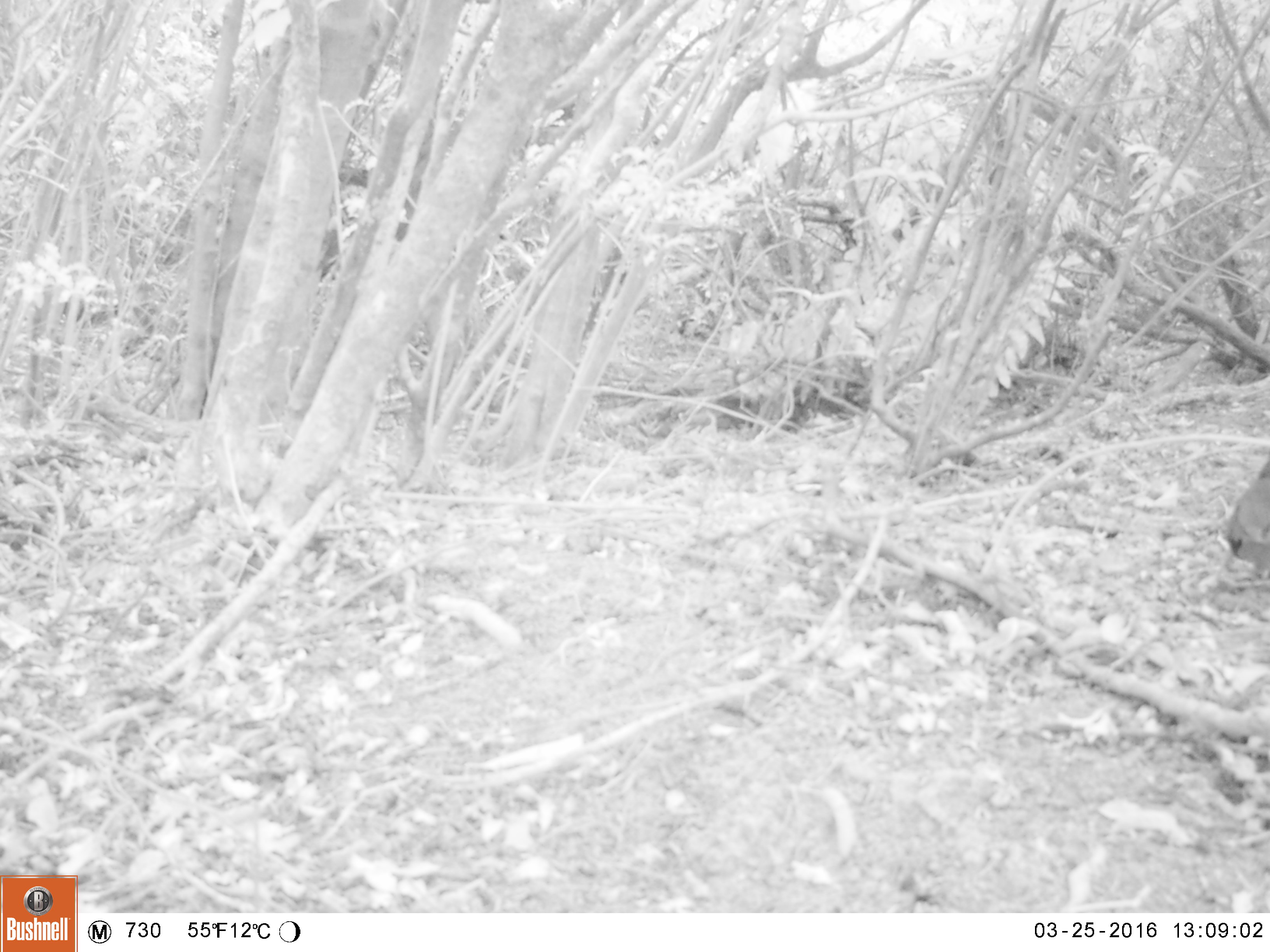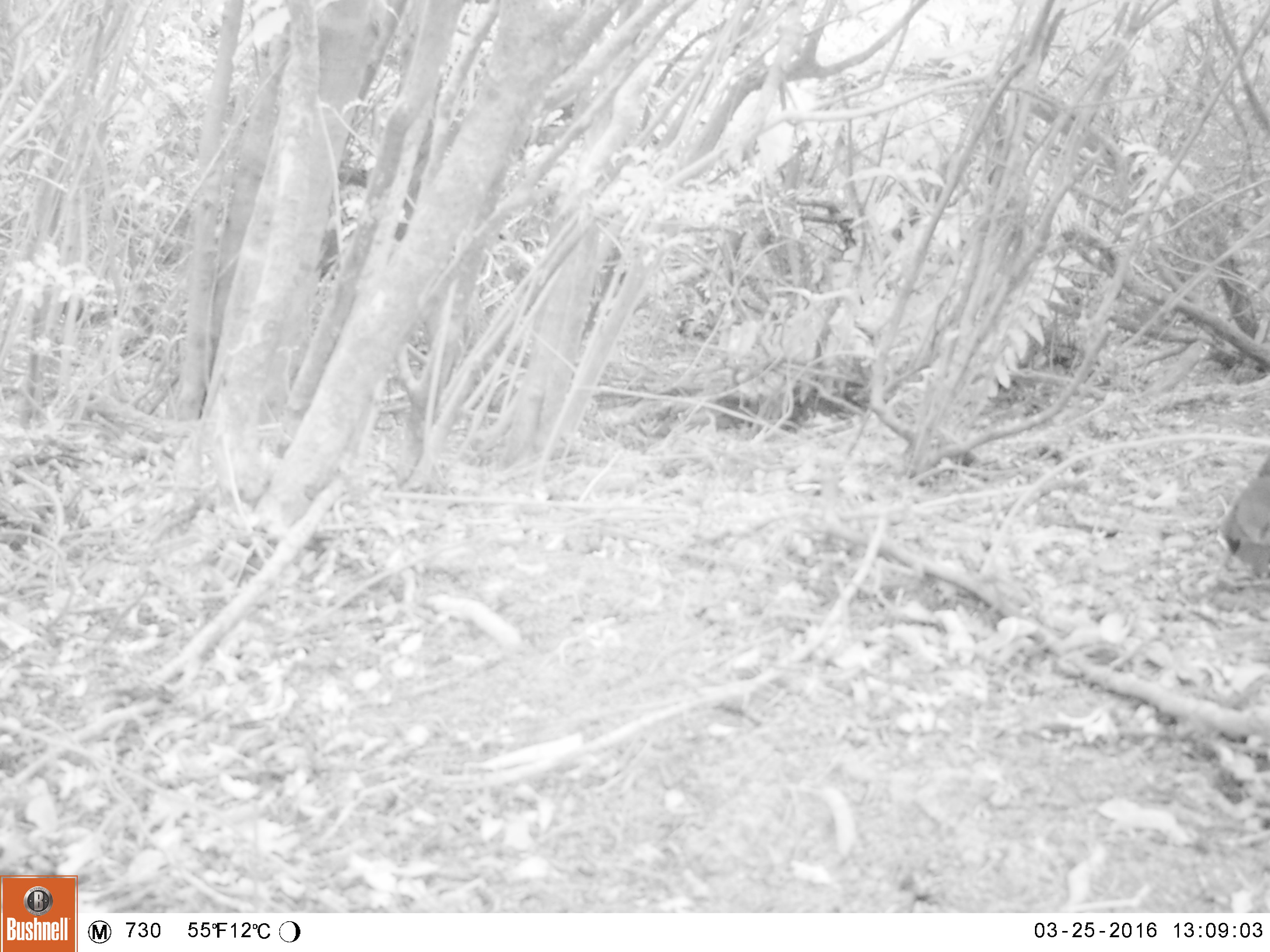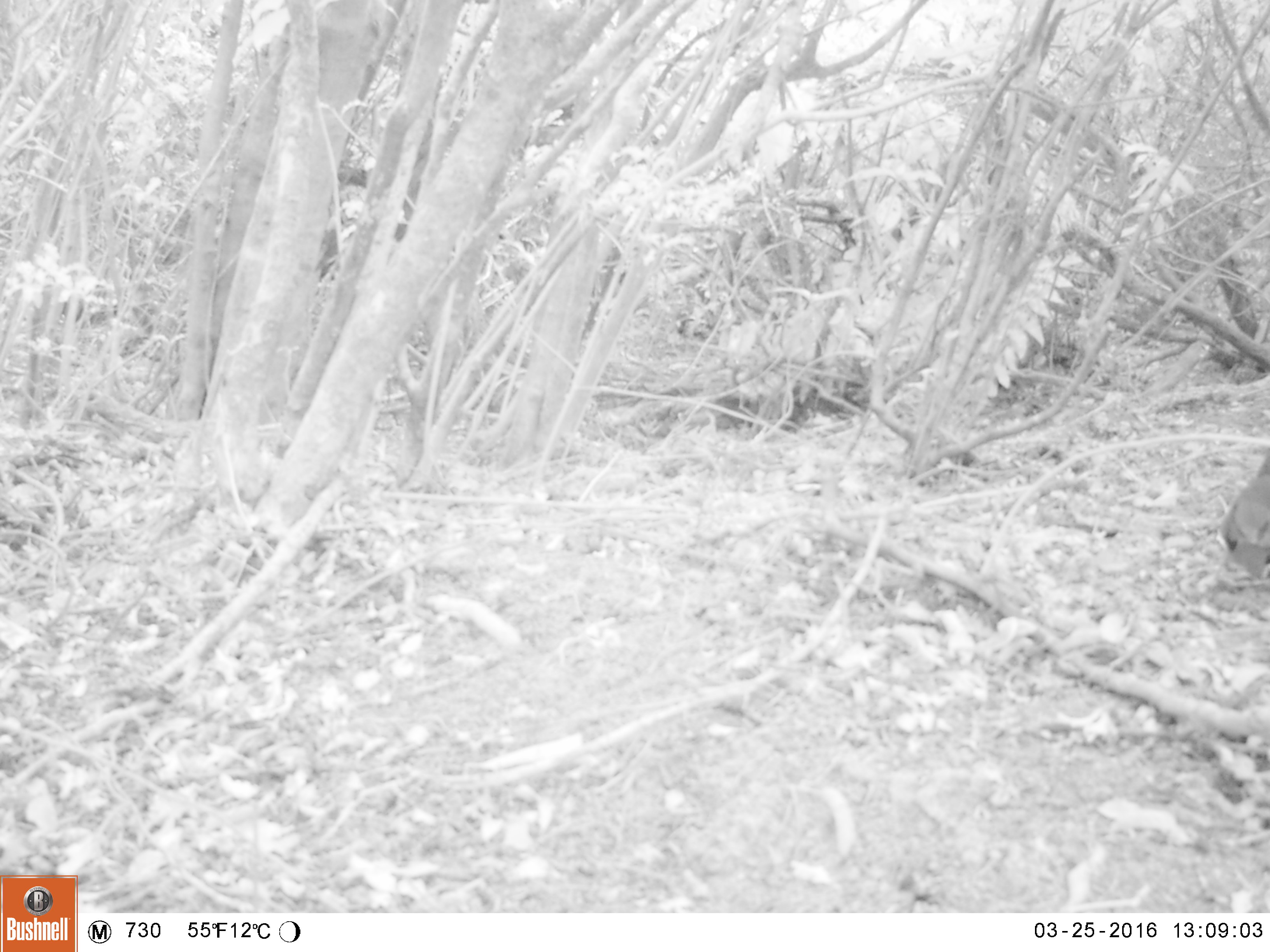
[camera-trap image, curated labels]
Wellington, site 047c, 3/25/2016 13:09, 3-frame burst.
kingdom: Animalia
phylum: Chordata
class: Aves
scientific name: Aves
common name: bird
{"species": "bird (Aves)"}